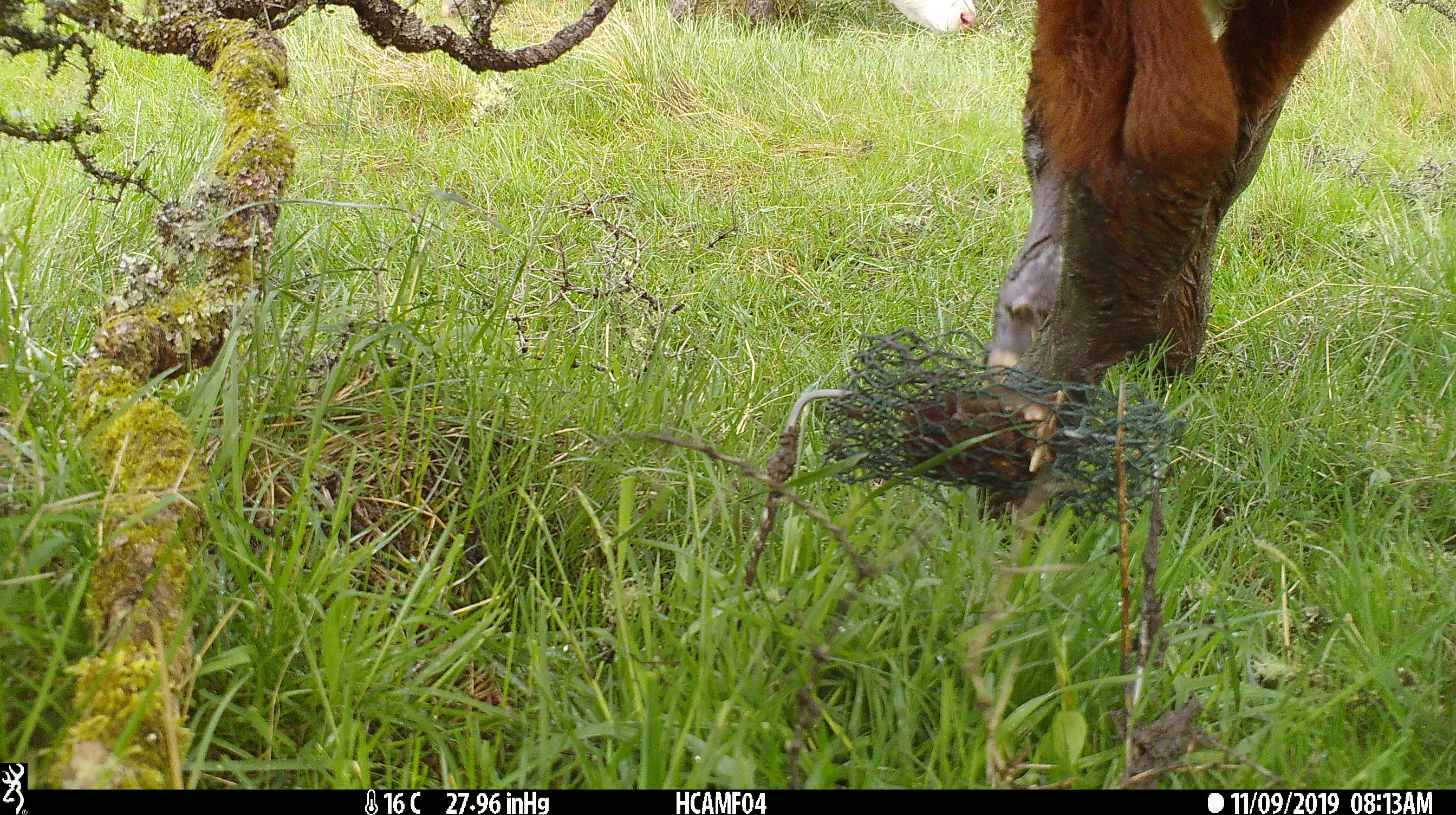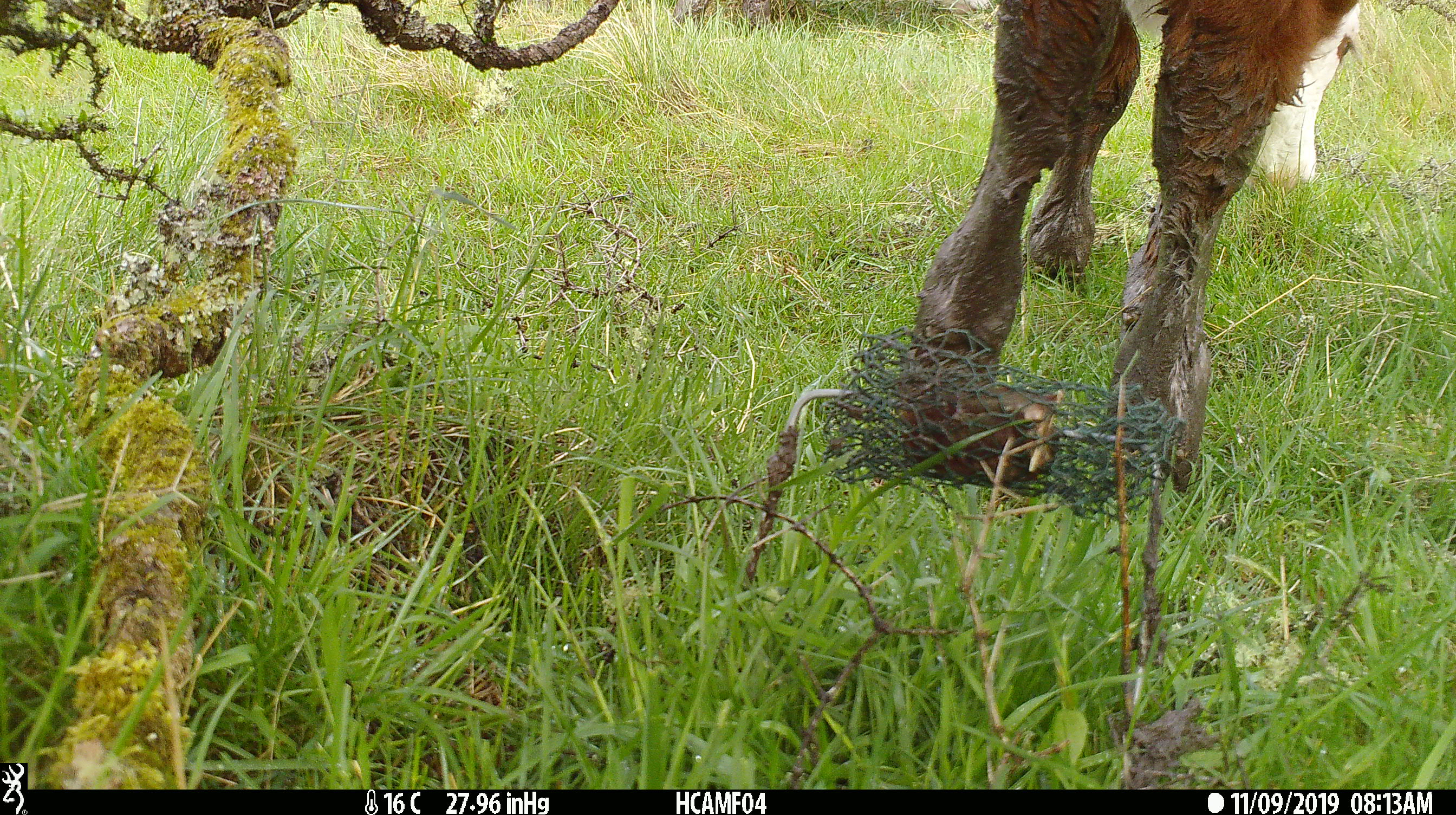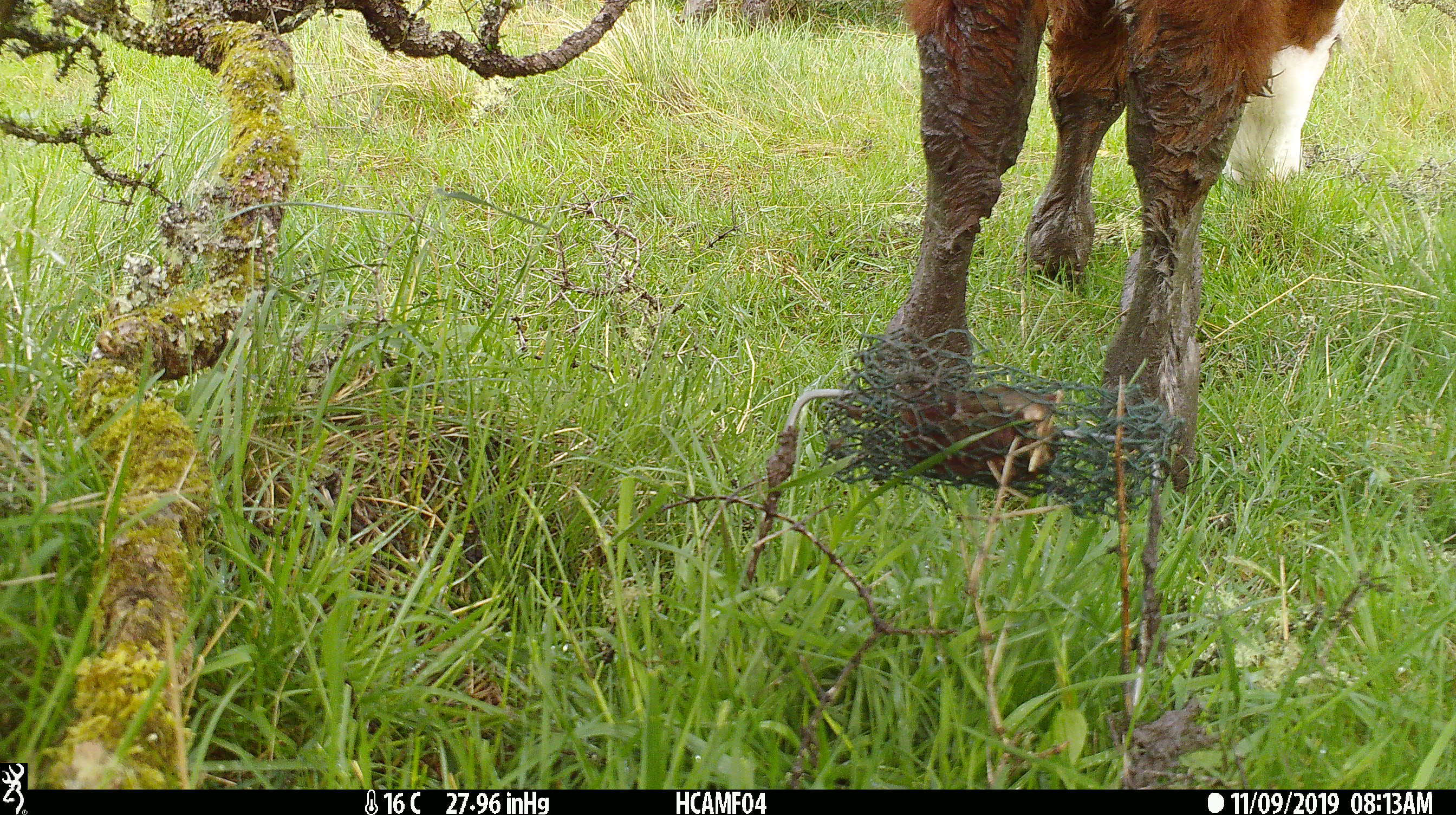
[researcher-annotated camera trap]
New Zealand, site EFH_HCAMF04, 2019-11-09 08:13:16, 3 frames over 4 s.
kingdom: Animalia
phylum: Chordata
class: Mammalia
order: Artiodactyla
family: Bovidae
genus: Bos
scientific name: Bos taurus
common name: domestic cow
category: cow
Cow (domestic cow) (Bos taurus).